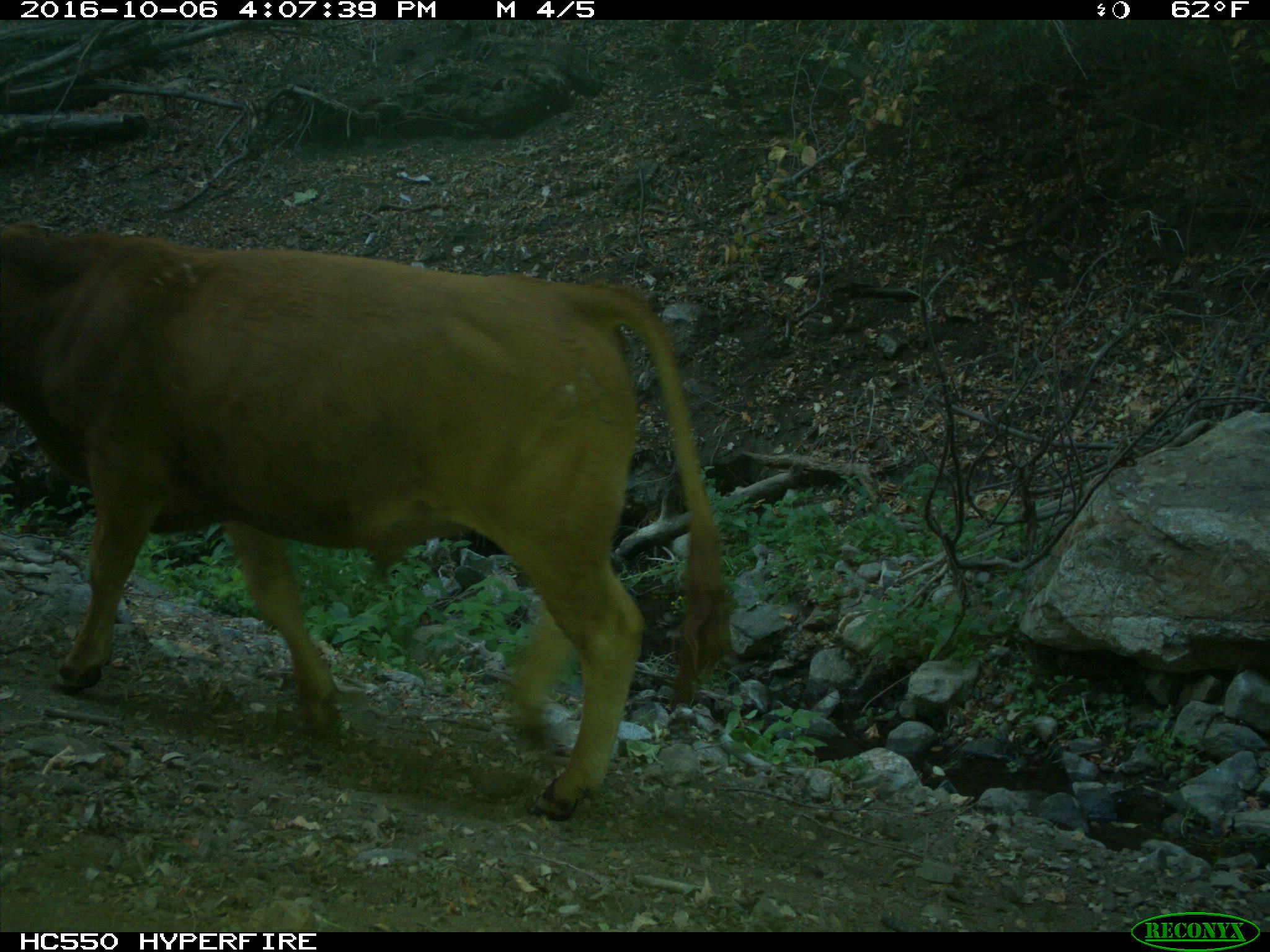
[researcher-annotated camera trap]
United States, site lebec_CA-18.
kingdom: Animalia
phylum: Chordata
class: Mammalia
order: Artiodactyla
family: Bovidae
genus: Bos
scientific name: Bos taurus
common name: domestic cow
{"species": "Bos taurus (domestic cow)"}